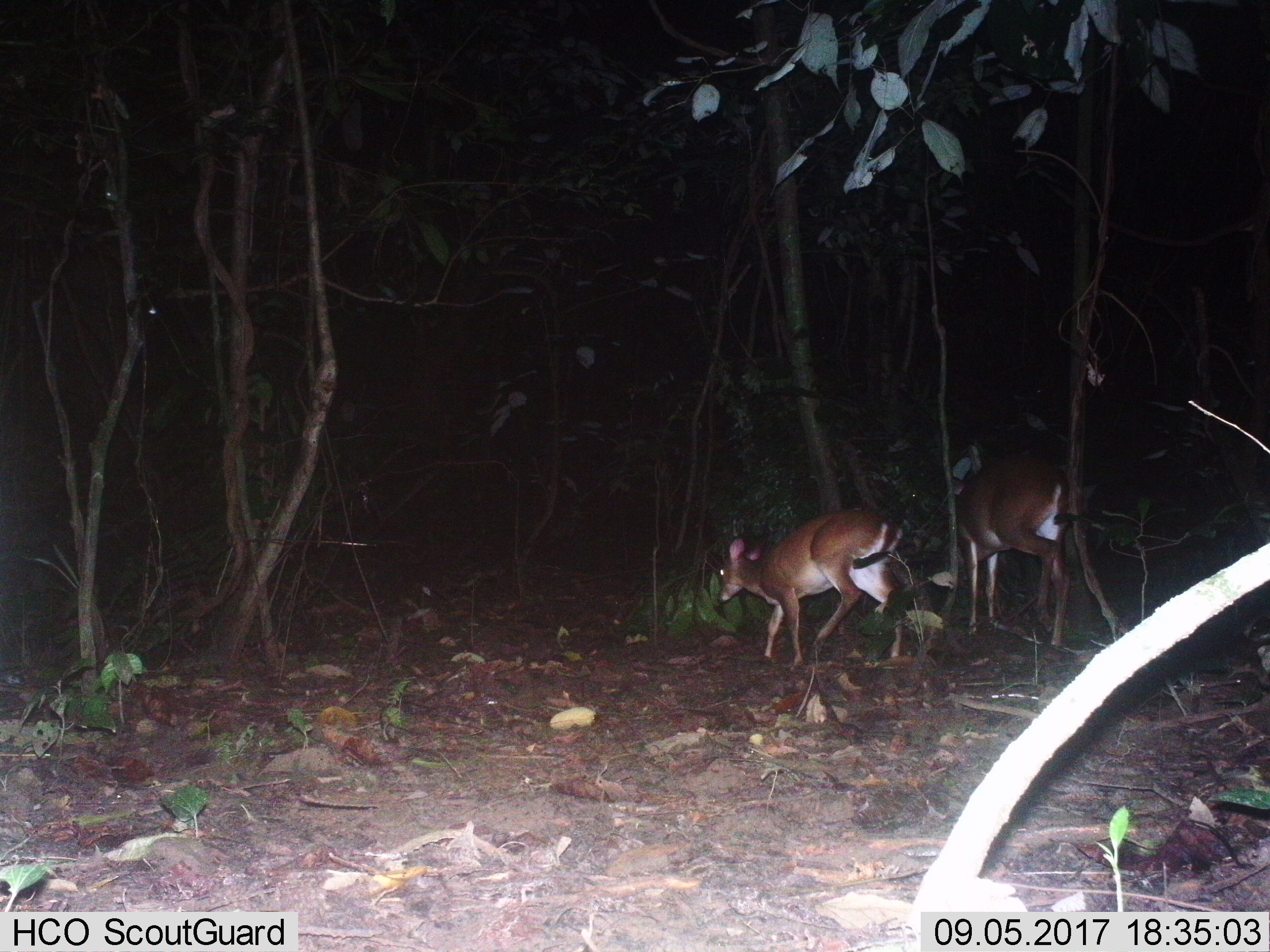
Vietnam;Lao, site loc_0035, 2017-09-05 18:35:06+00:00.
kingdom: Animalia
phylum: Chordata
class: Mammalia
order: Artiodactyla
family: Cervidae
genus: Muntiacus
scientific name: Muntiacus vuquangensis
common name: large-antlered muntjac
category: large antlered muntjac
Large antlered muntjac (large-antlered muntjac) (Muntiacus vuquangensis). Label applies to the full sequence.